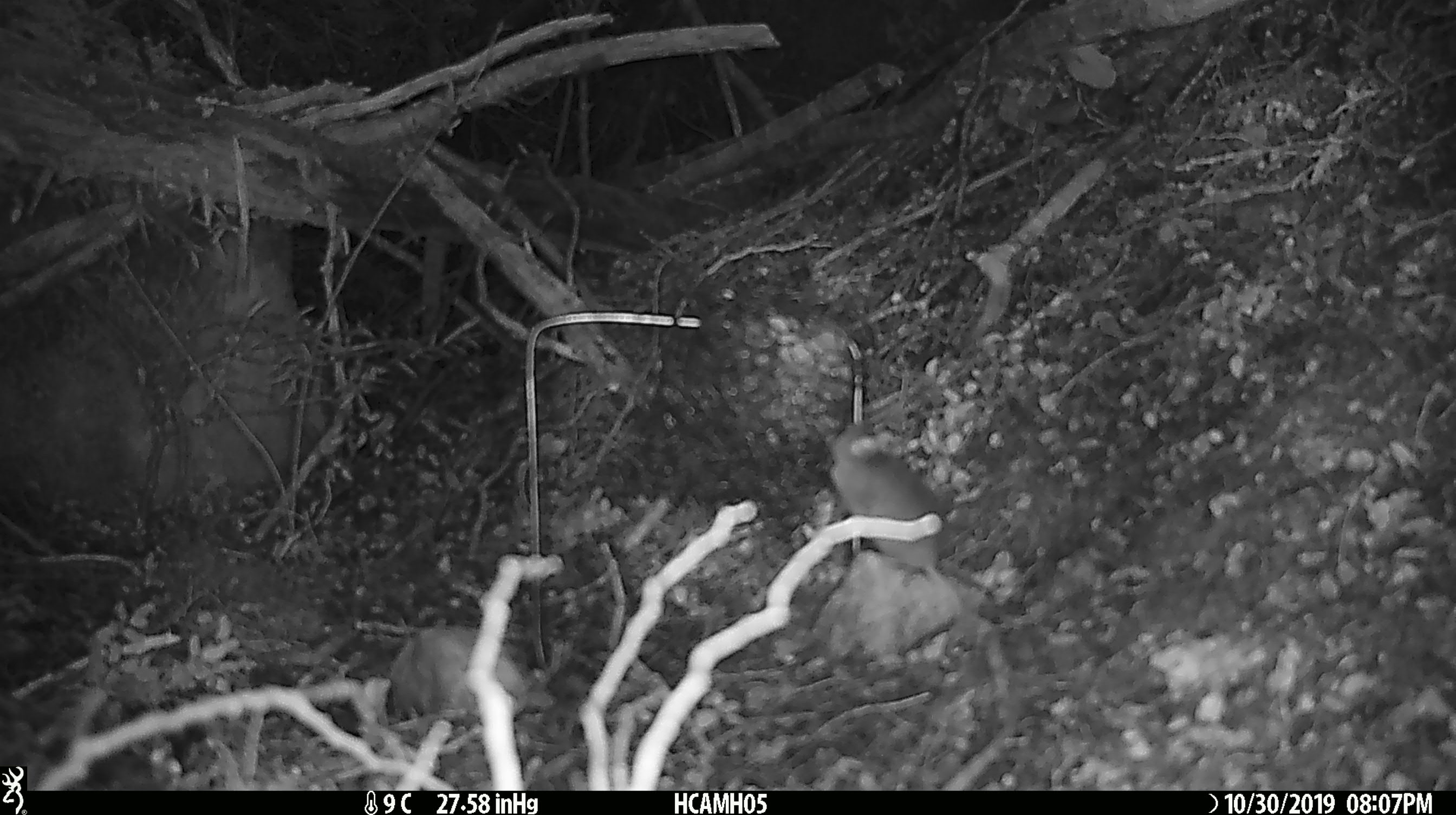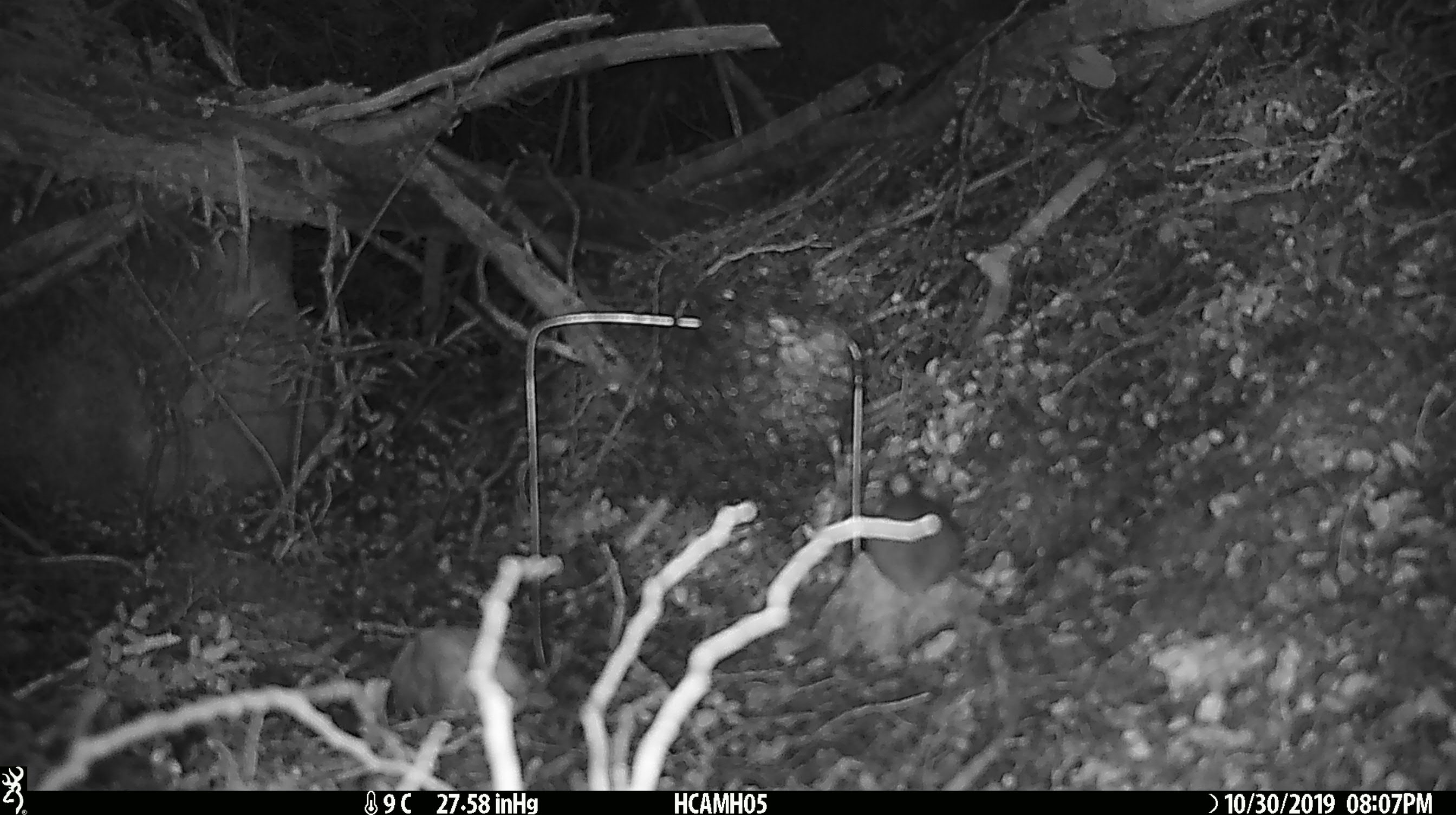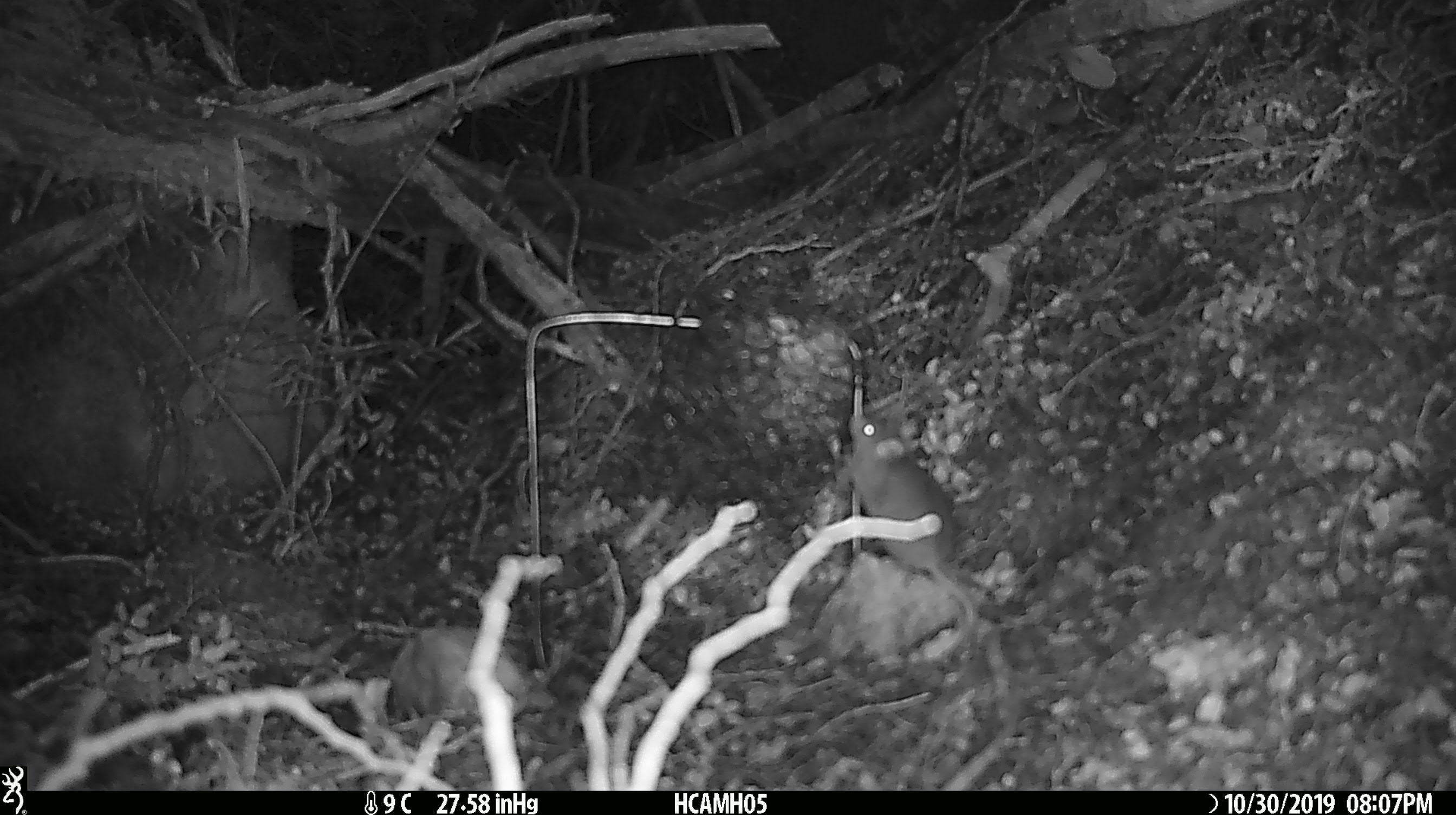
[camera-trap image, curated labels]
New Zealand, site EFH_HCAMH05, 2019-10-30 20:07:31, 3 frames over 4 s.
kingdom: Animalia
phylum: Chordata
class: Mammalia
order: Rodentia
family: Muridae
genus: Mus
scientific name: Mus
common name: mouse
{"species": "mouse (Mus)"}